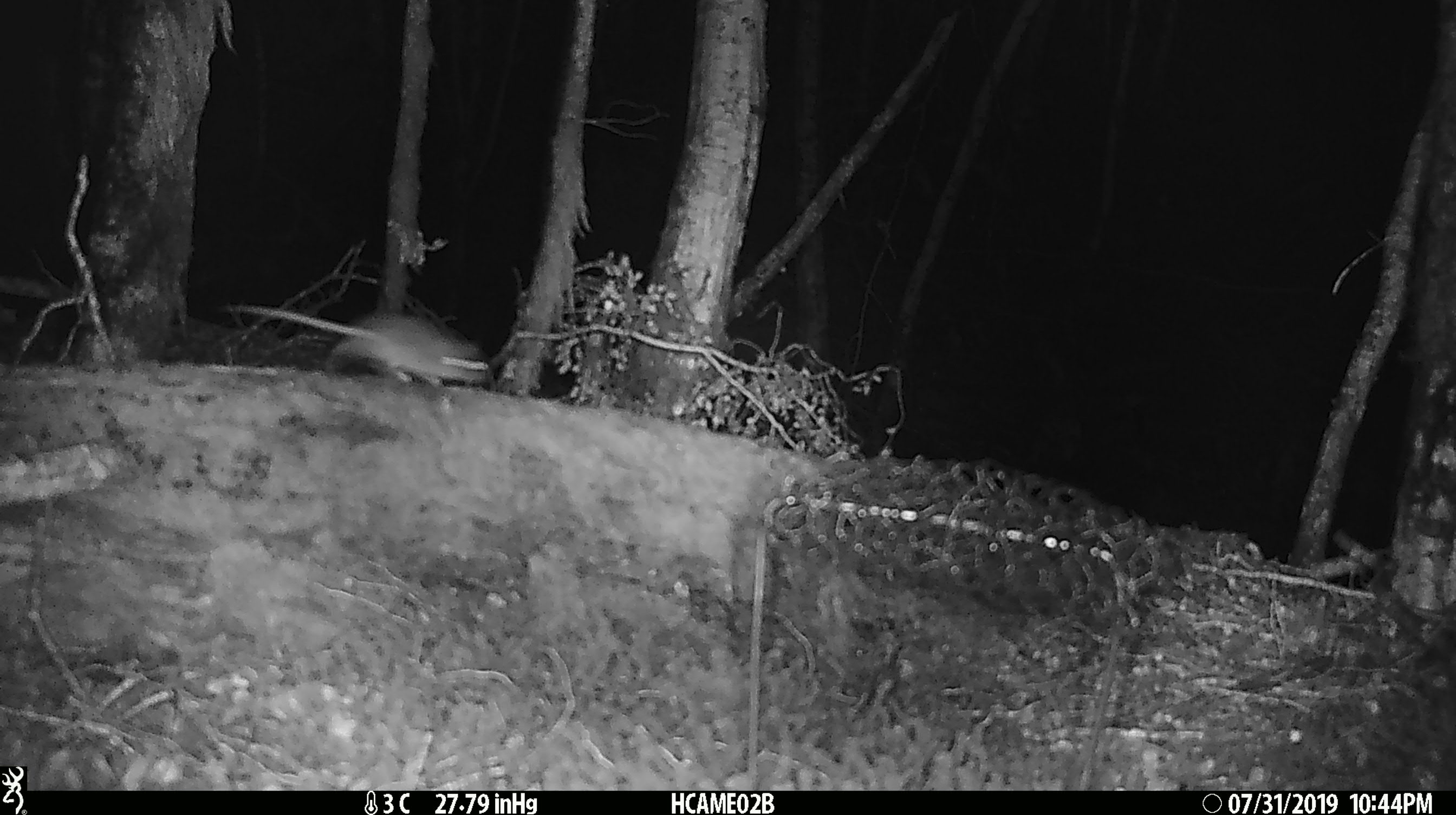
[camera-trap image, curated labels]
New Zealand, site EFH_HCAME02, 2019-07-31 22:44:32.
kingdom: Animalia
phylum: Chordata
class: Mammalia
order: Rodentia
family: Muridae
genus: Mus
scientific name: Mus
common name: mouse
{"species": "mouse (Mus)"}